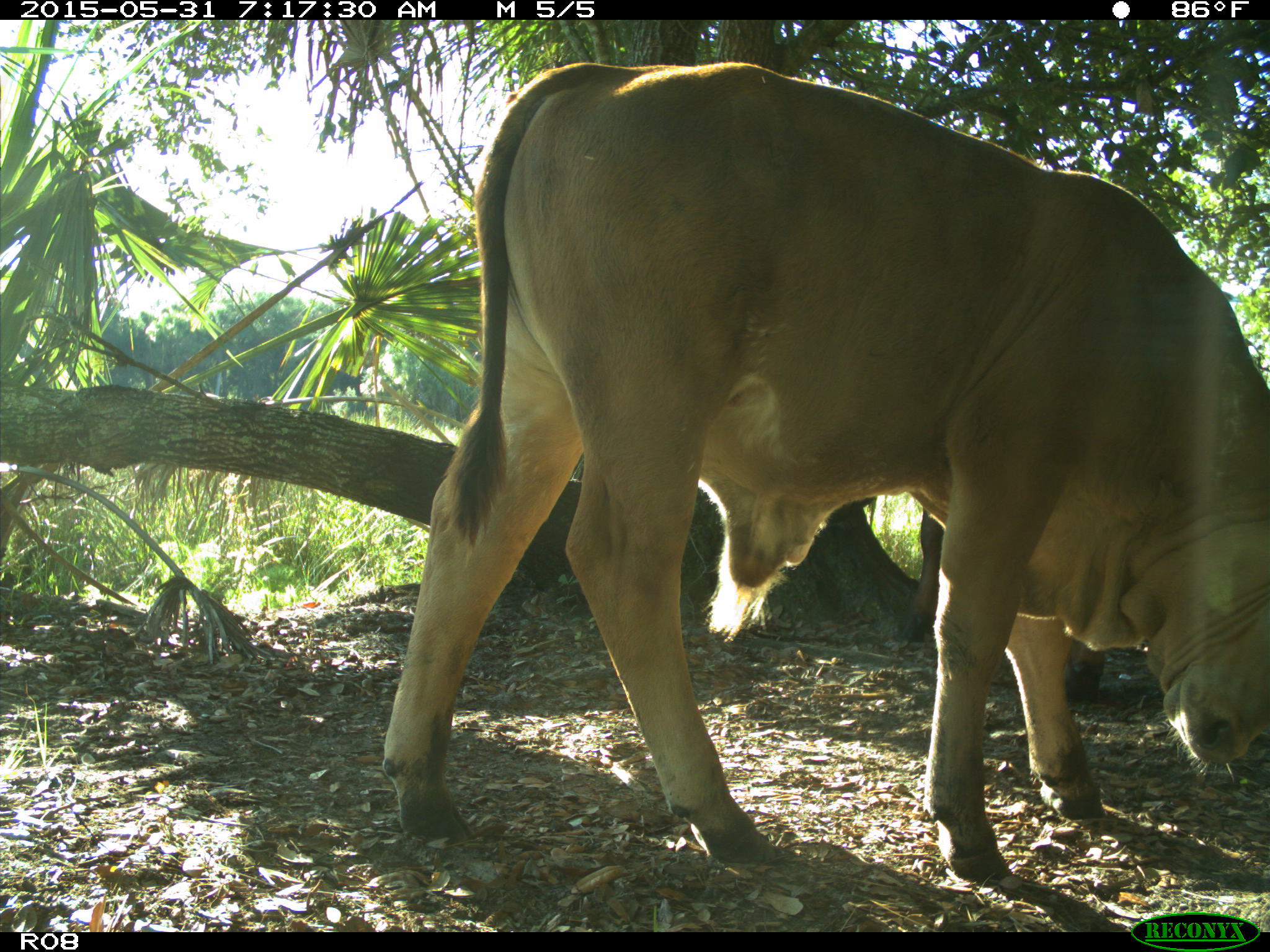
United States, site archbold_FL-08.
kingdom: Animalia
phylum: Chordata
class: Mammalia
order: Artiodactyla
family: Bovidae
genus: Bos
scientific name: Bos taurus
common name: domestic cow